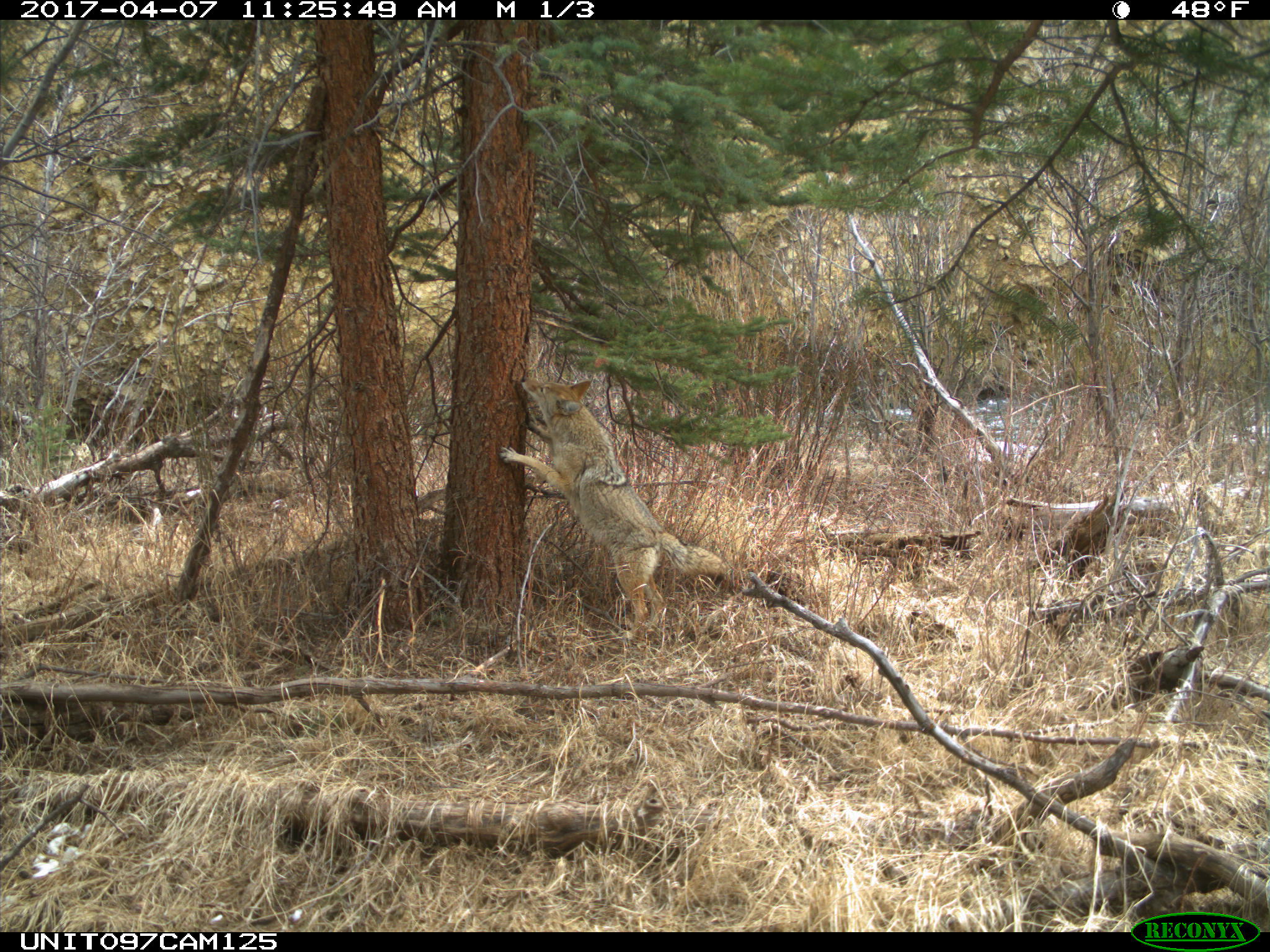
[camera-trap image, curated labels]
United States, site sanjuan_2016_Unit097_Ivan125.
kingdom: Animalia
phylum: Chordata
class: Mammalia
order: Carnivora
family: Canidae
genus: Canis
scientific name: Canis latrans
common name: coyote